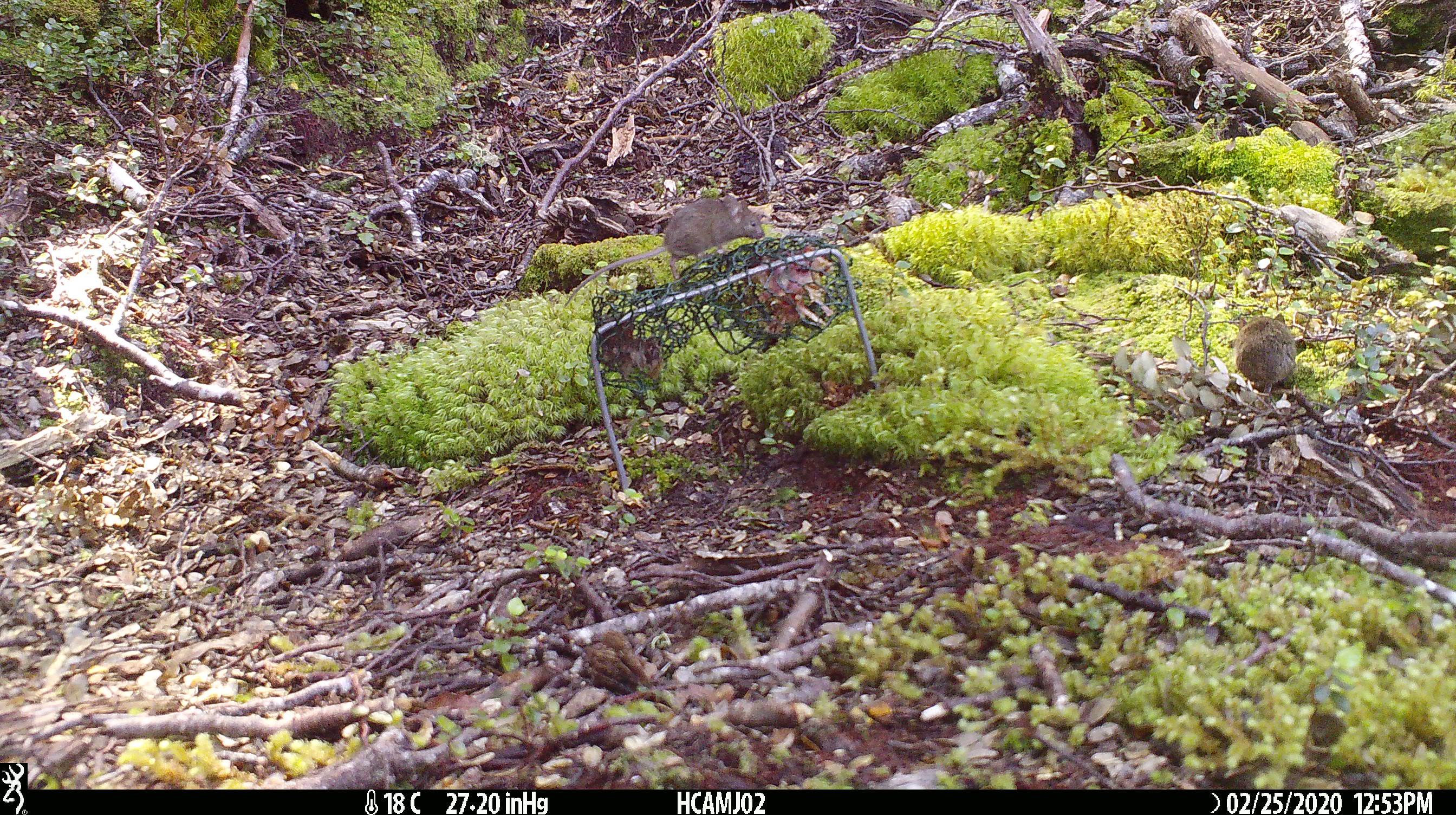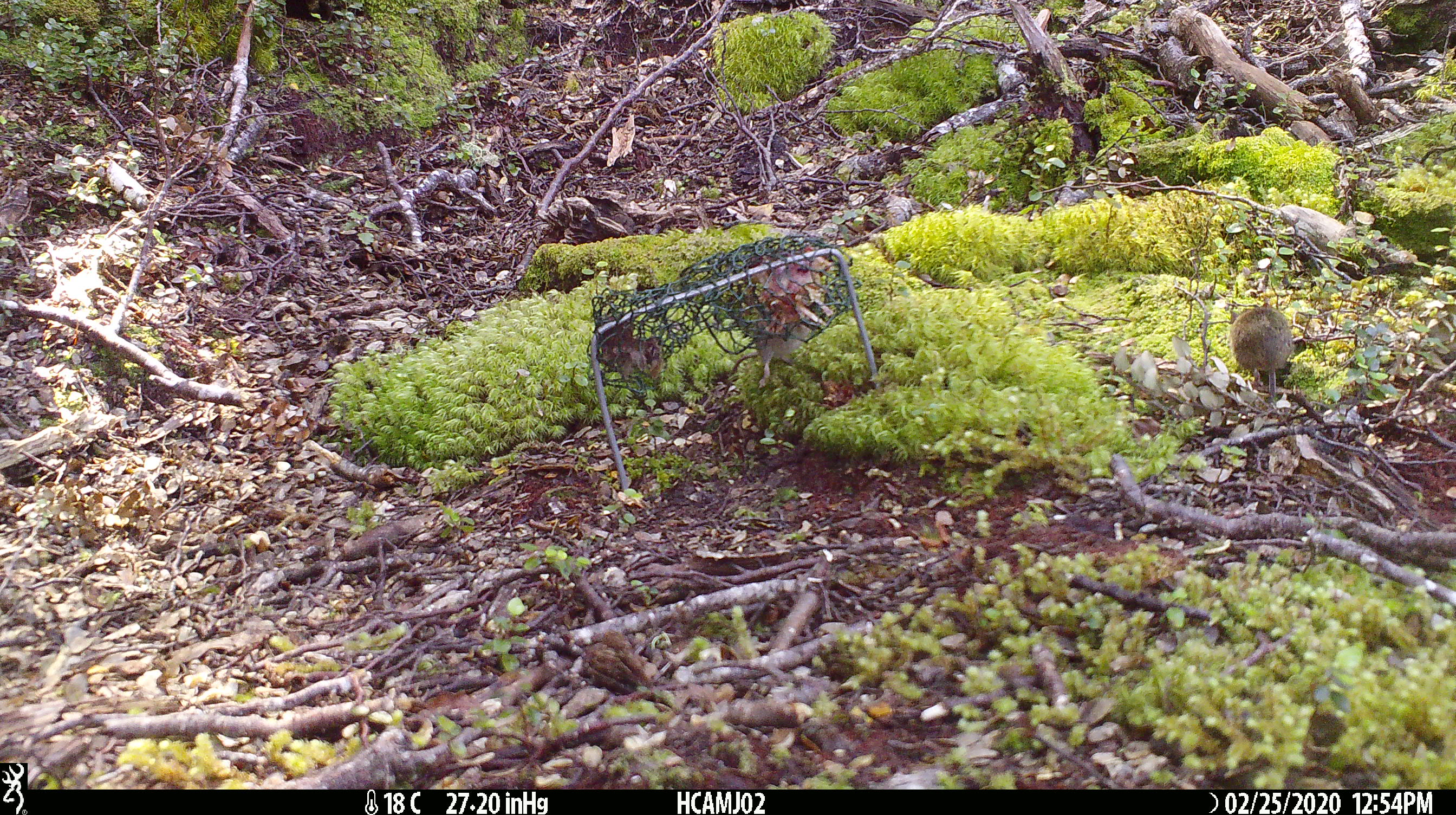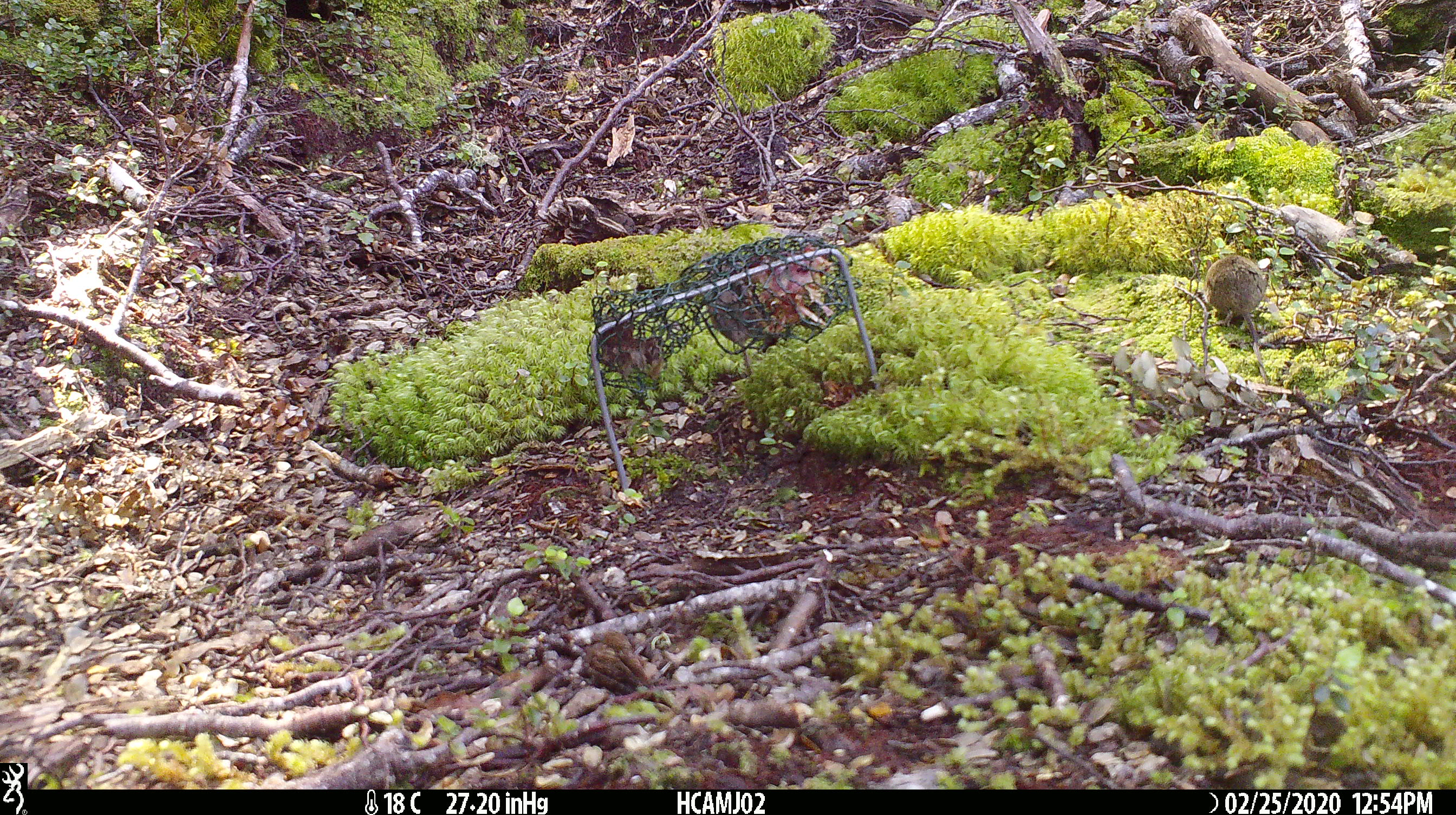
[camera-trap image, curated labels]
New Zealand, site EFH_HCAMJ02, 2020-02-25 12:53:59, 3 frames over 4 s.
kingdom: Animalia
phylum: Chordata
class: Mammalia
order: Rodentia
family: Muridae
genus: Mus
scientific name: Mus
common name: mouse